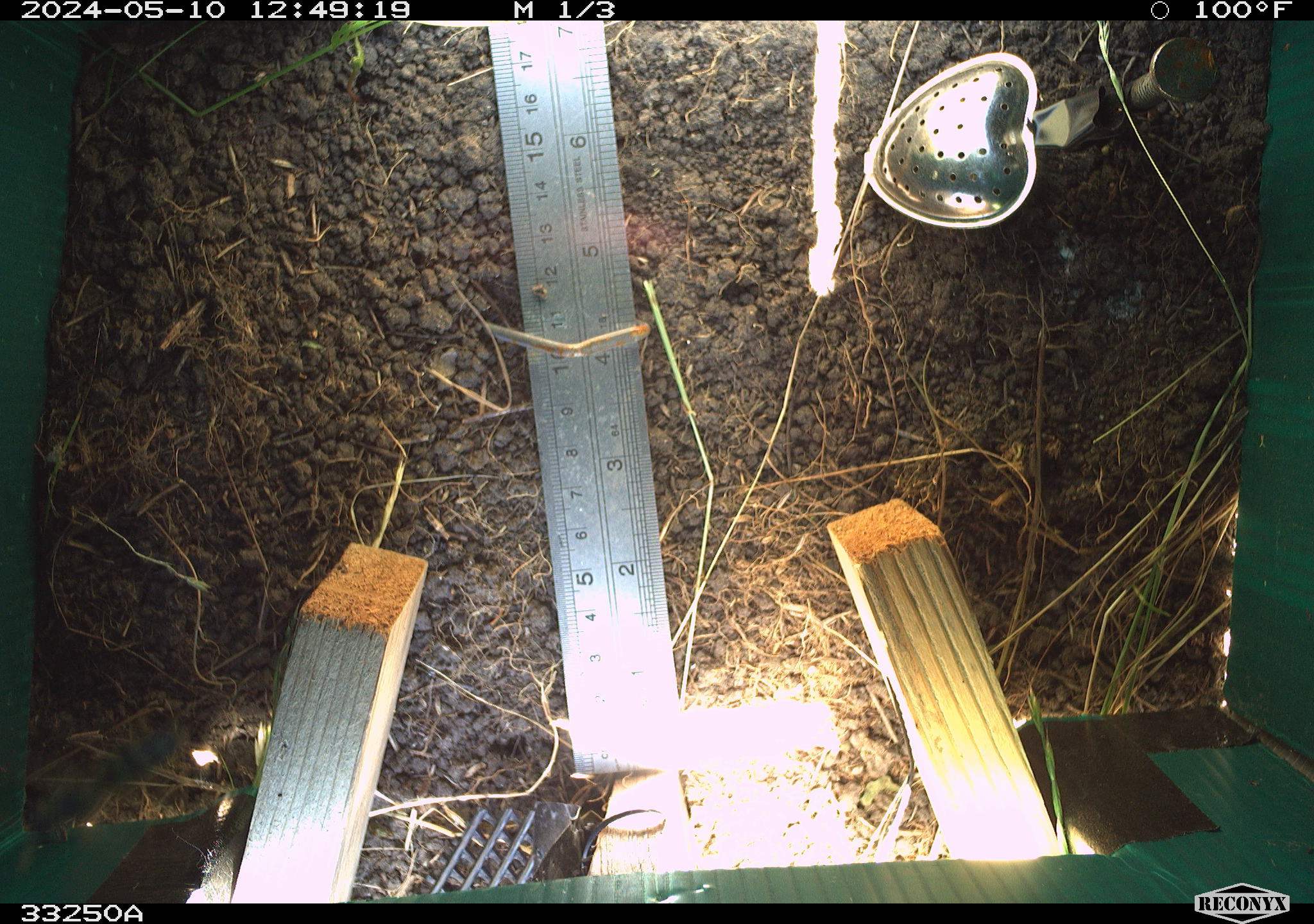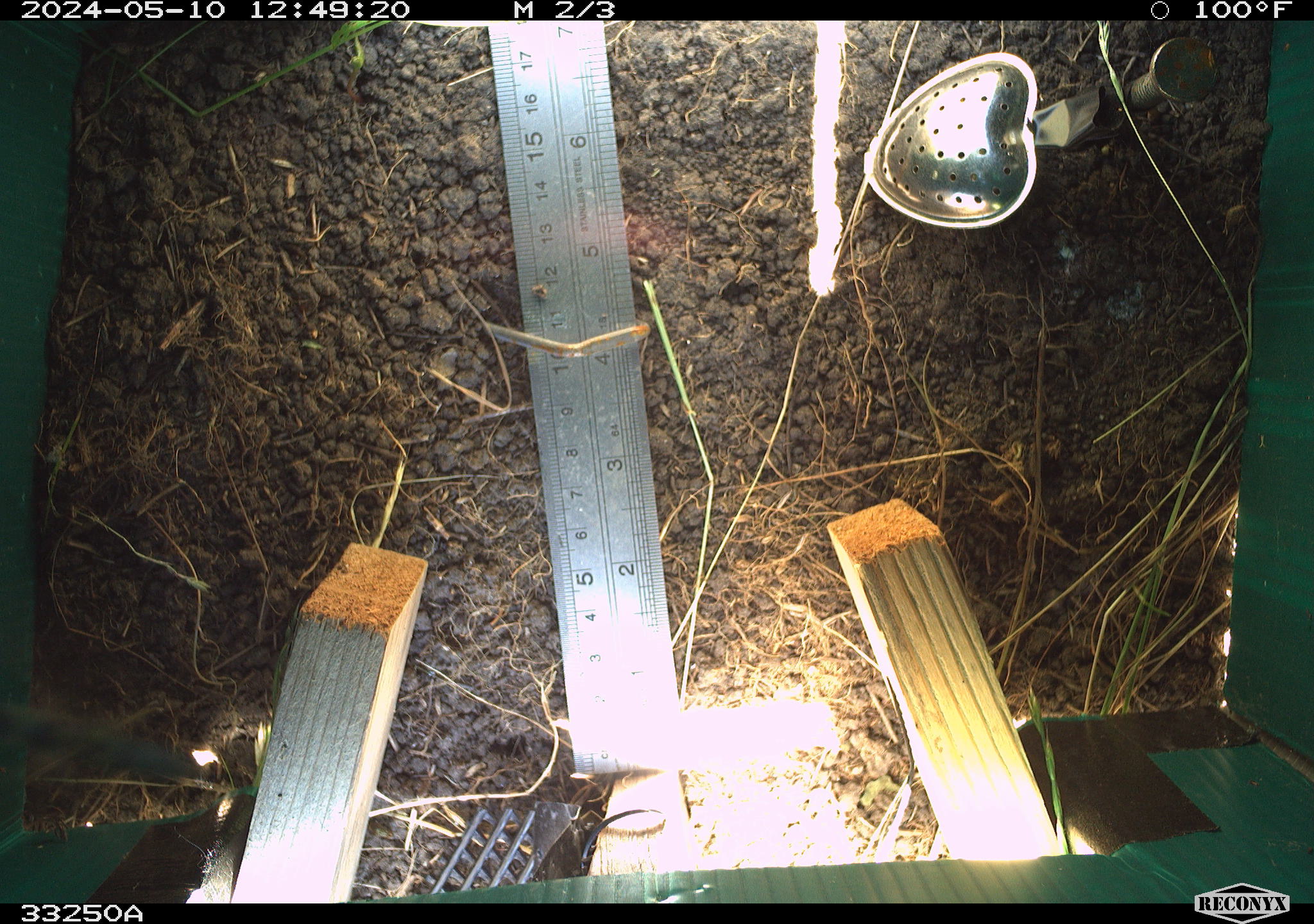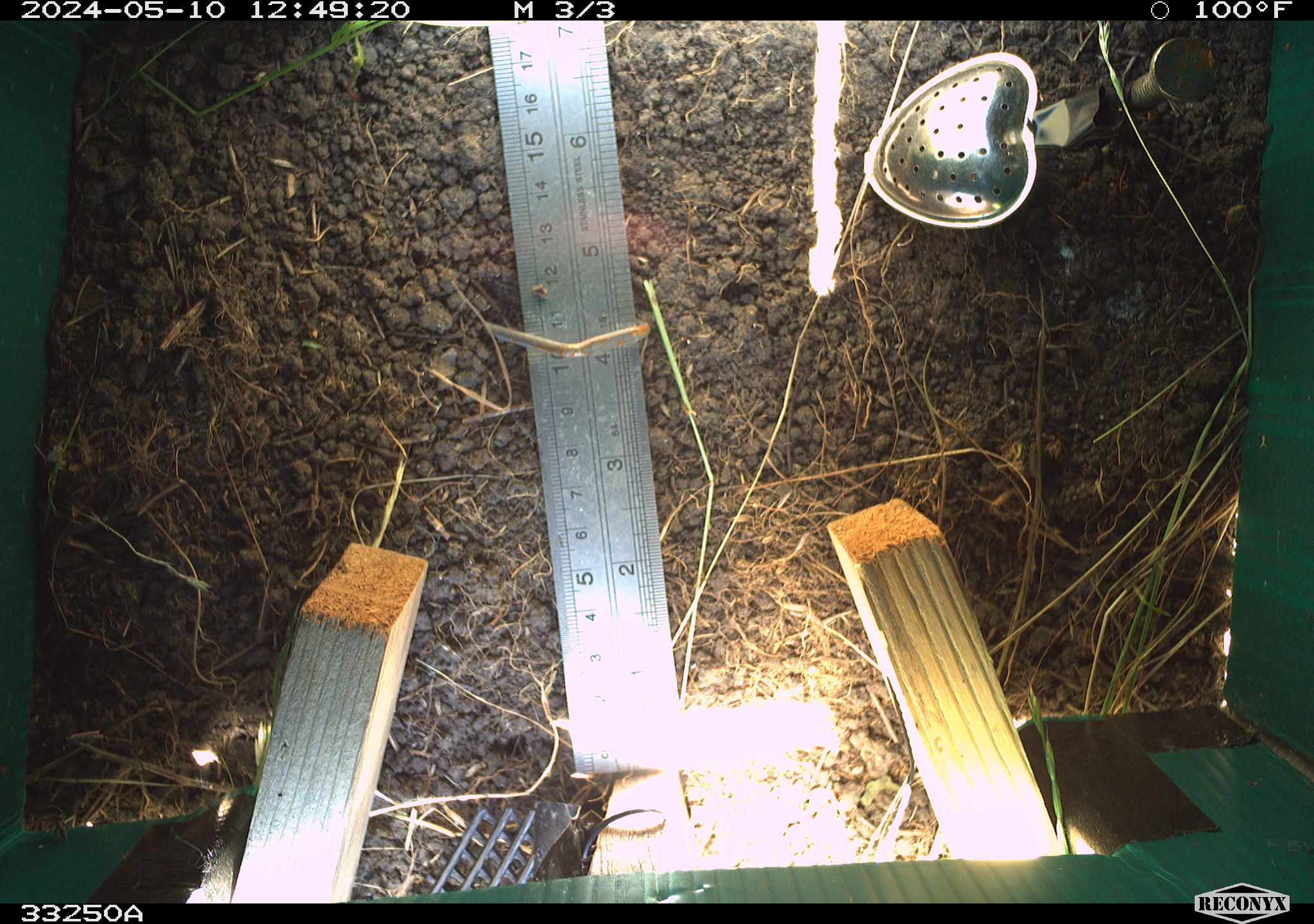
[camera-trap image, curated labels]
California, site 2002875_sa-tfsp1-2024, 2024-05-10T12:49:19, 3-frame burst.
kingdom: Animalia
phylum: Arthropoda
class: Insecta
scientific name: Insecta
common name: insect